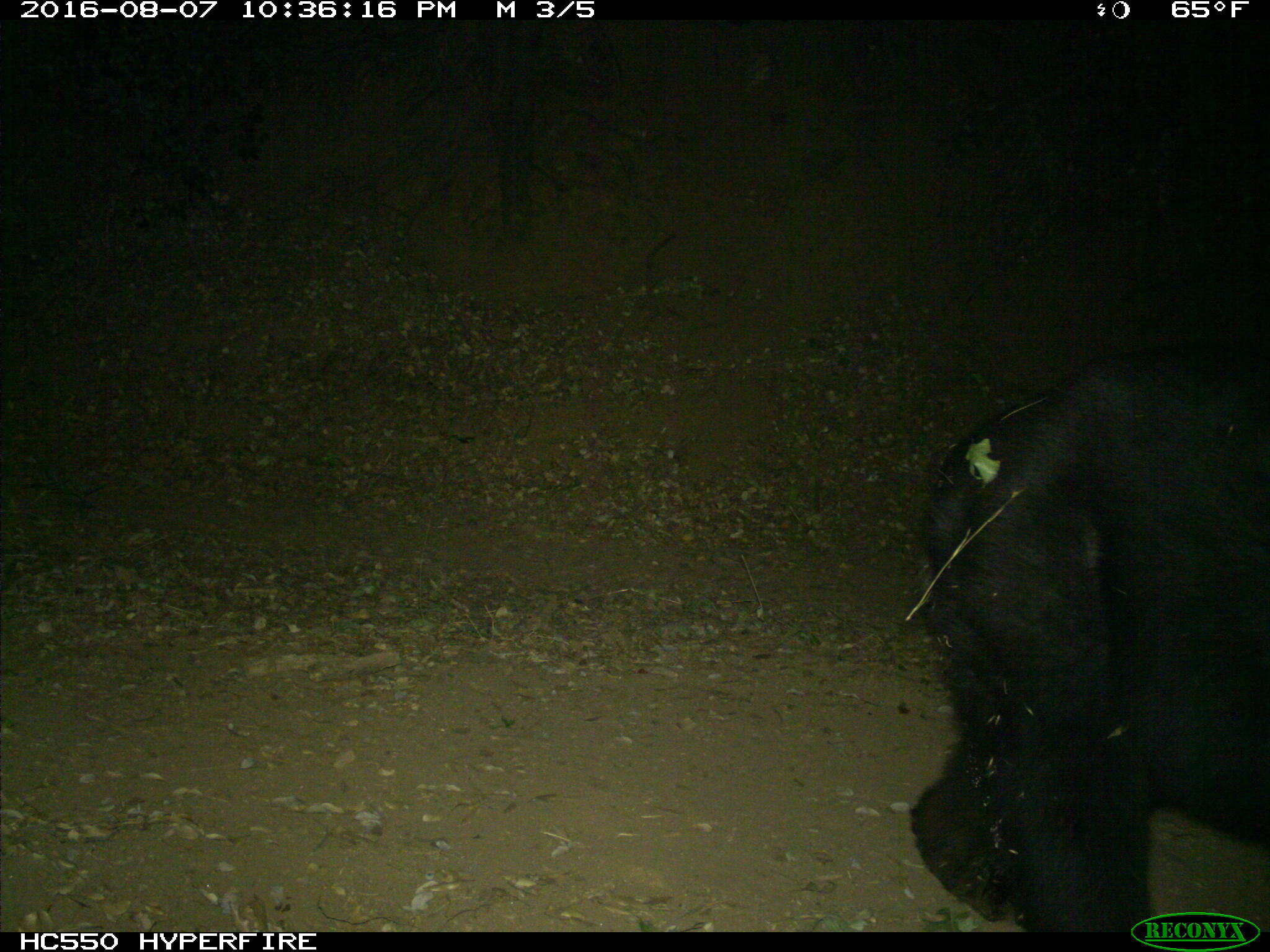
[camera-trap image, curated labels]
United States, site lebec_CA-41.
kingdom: Animalia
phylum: Chordata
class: Mammalia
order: Carnivora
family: Ursidae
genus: Ursus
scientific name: Ursus americanus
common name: american black bear